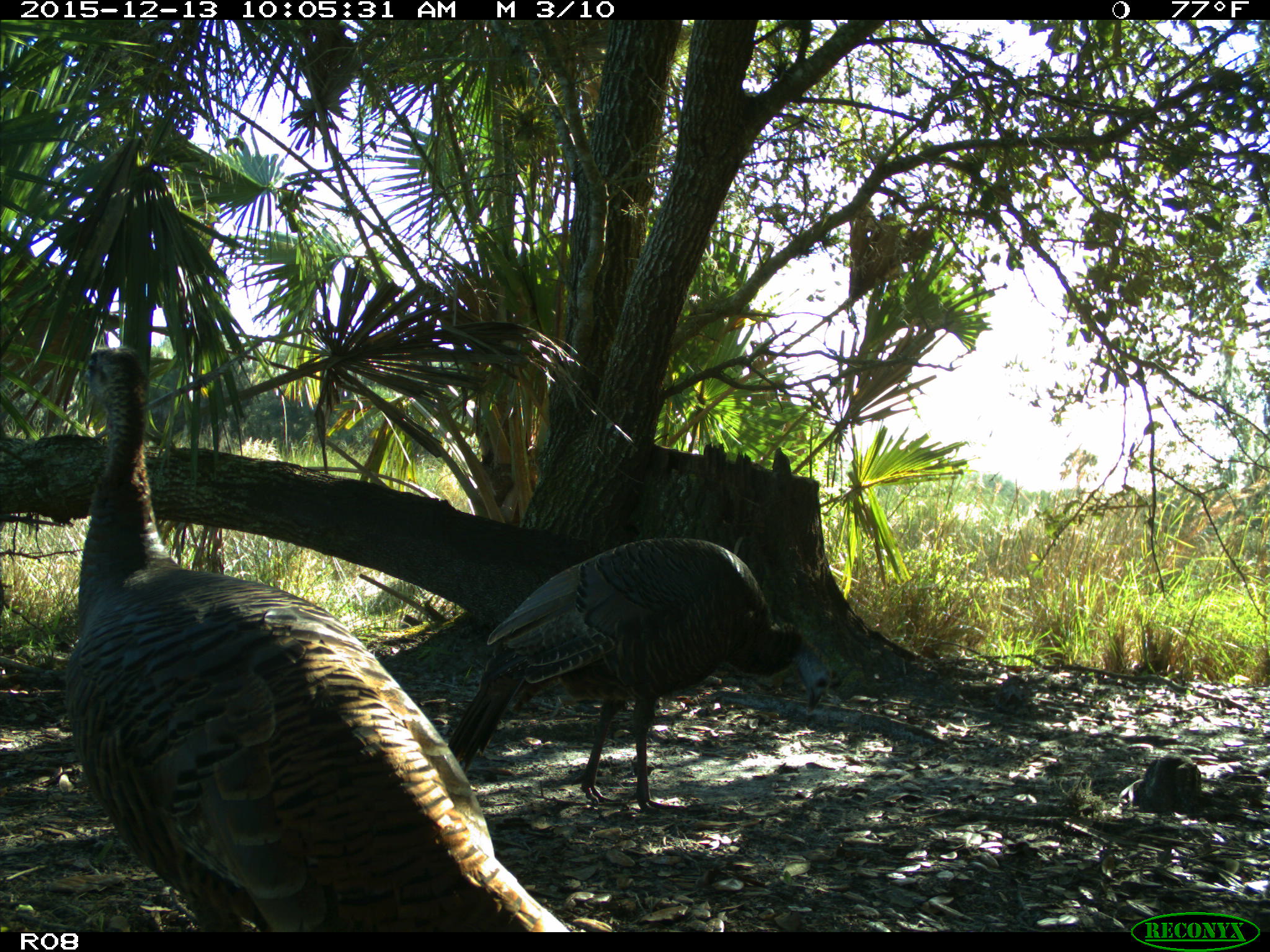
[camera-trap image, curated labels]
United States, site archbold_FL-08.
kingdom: Animalia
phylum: Chordata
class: Aves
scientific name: Aves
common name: birds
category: unidentified bird